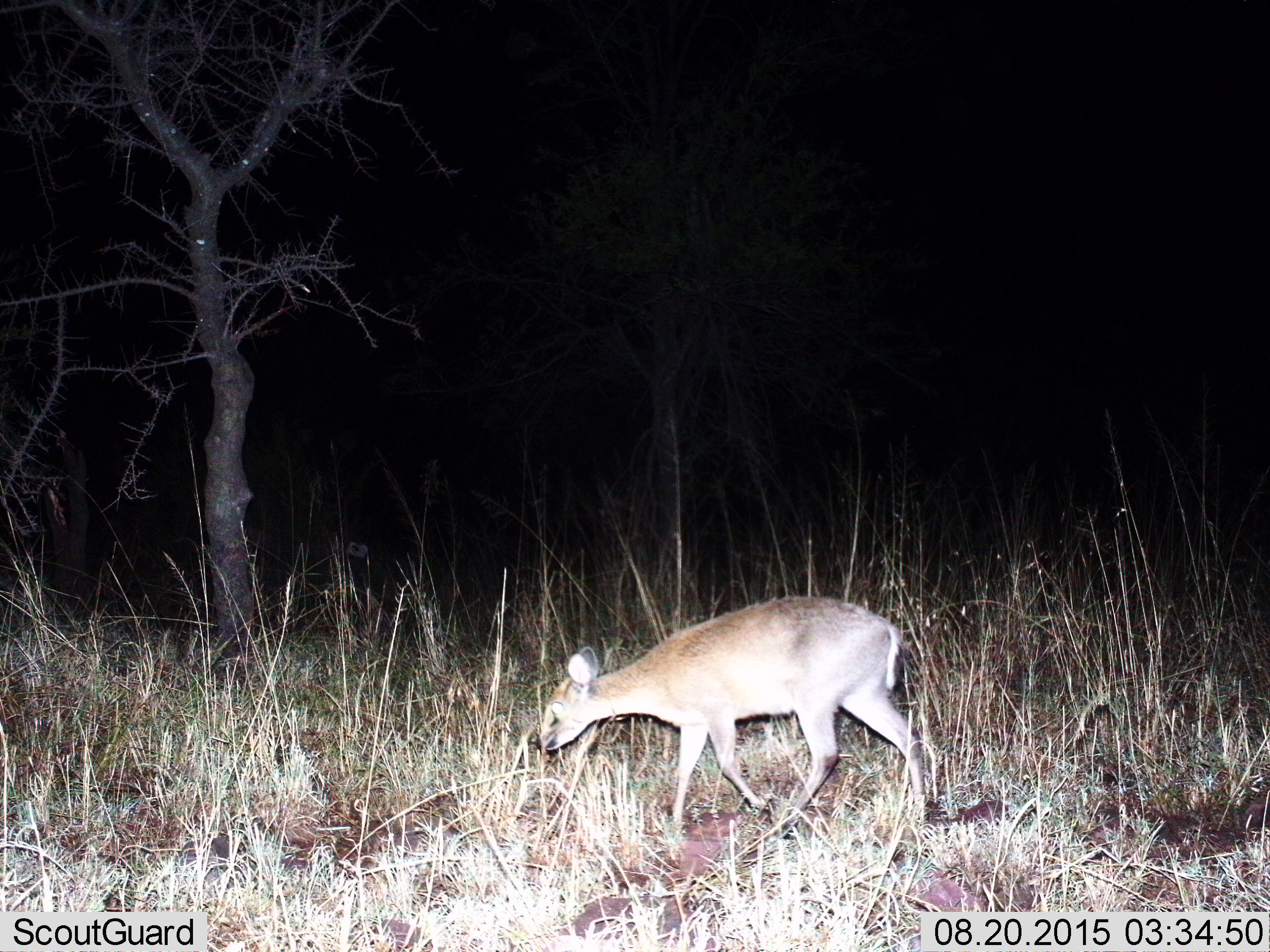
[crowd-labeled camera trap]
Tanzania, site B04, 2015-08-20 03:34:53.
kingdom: Animalia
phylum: Chordata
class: Mammalia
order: Artiodactyla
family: Bovidae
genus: Cephalophus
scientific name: Cephalophus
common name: duiker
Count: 1.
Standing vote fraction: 10%.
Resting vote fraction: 0%.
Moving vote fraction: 70%.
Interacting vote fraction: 0%.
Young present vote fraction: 0%.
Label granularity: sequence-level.